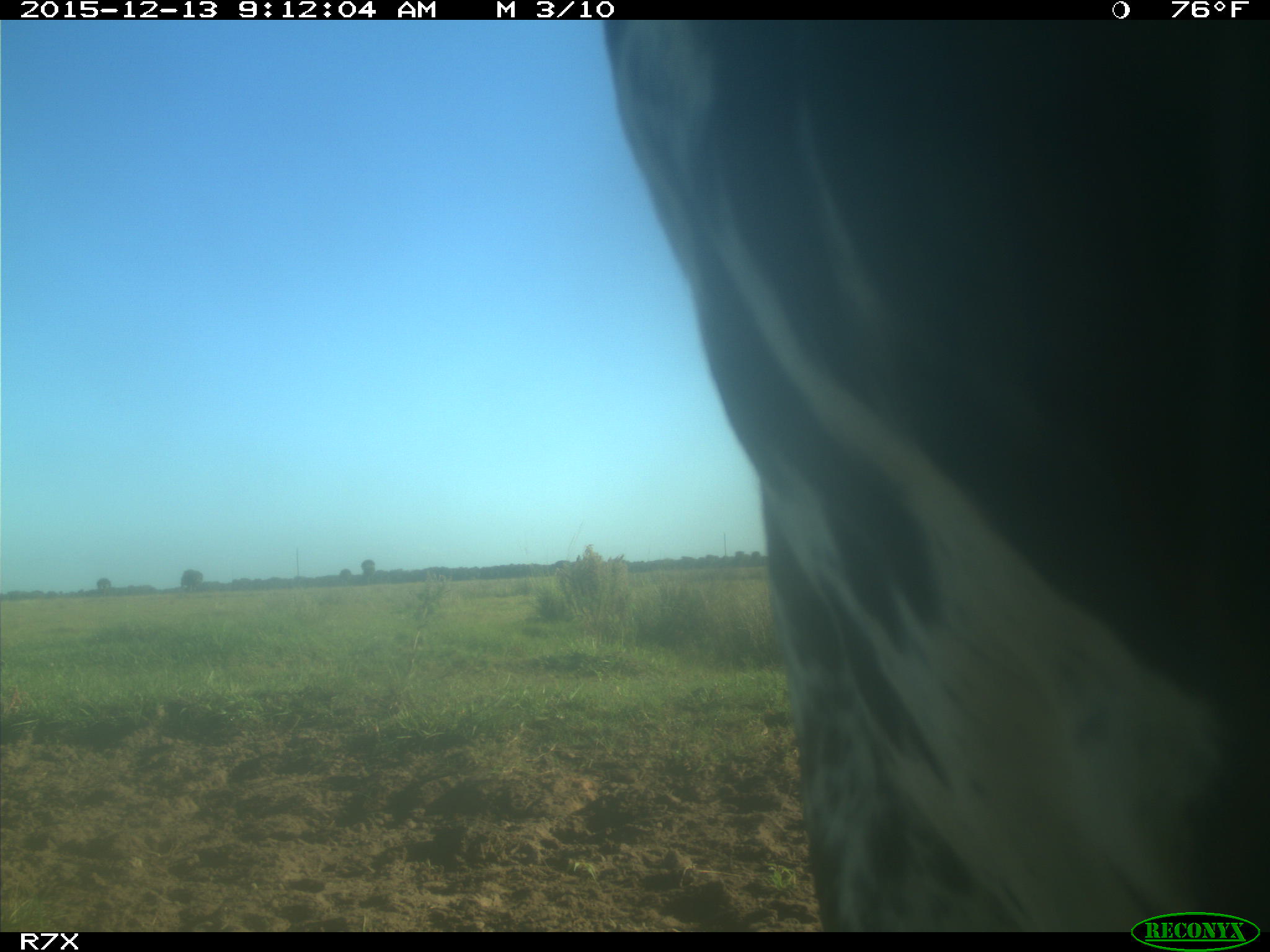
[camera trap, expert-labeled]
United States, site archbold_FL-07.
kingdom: Animalia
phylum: Chordata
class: Mammalia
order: Artiodactyla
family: Bovidae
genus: Bos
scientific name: Bos taurus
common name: domestic cow